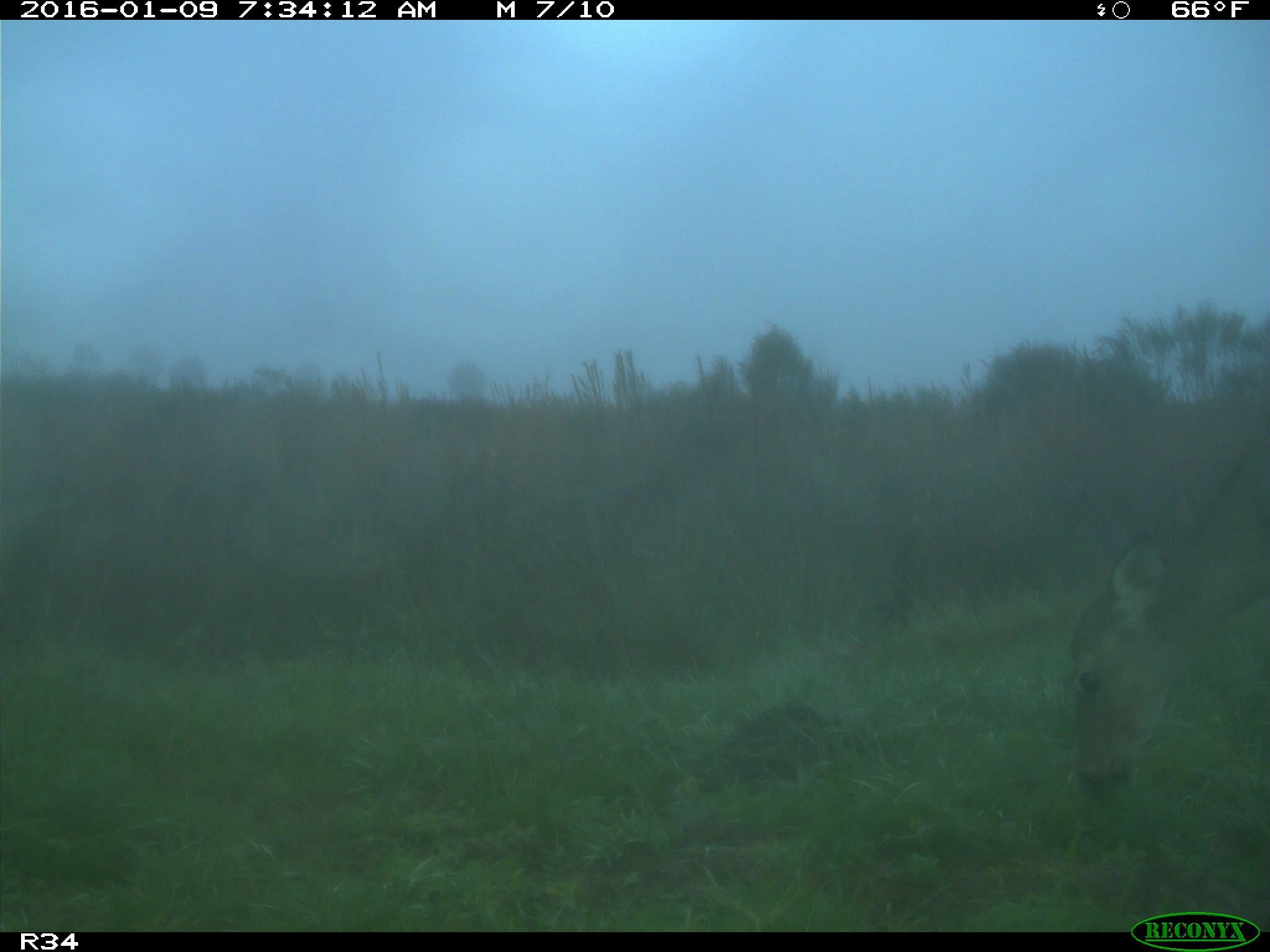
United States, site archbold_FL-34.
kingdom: Animalia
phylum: Chordata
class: Mammalia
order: Artiodactyla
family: Cervidae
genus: Odocoileus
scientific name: Odocoileus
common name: deer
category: unidentified deer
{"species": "unidentified deer (deer) (Odocoileus)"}